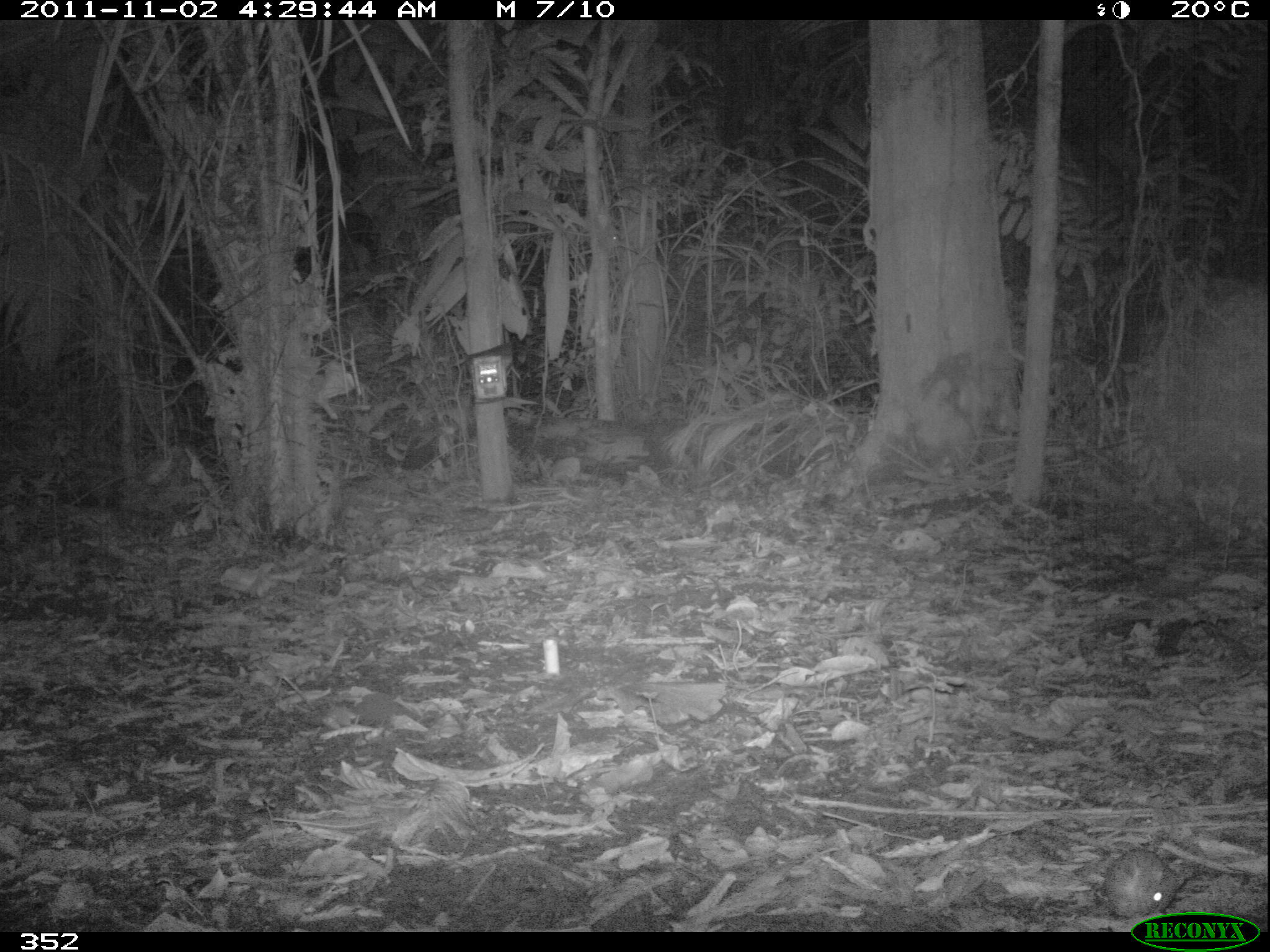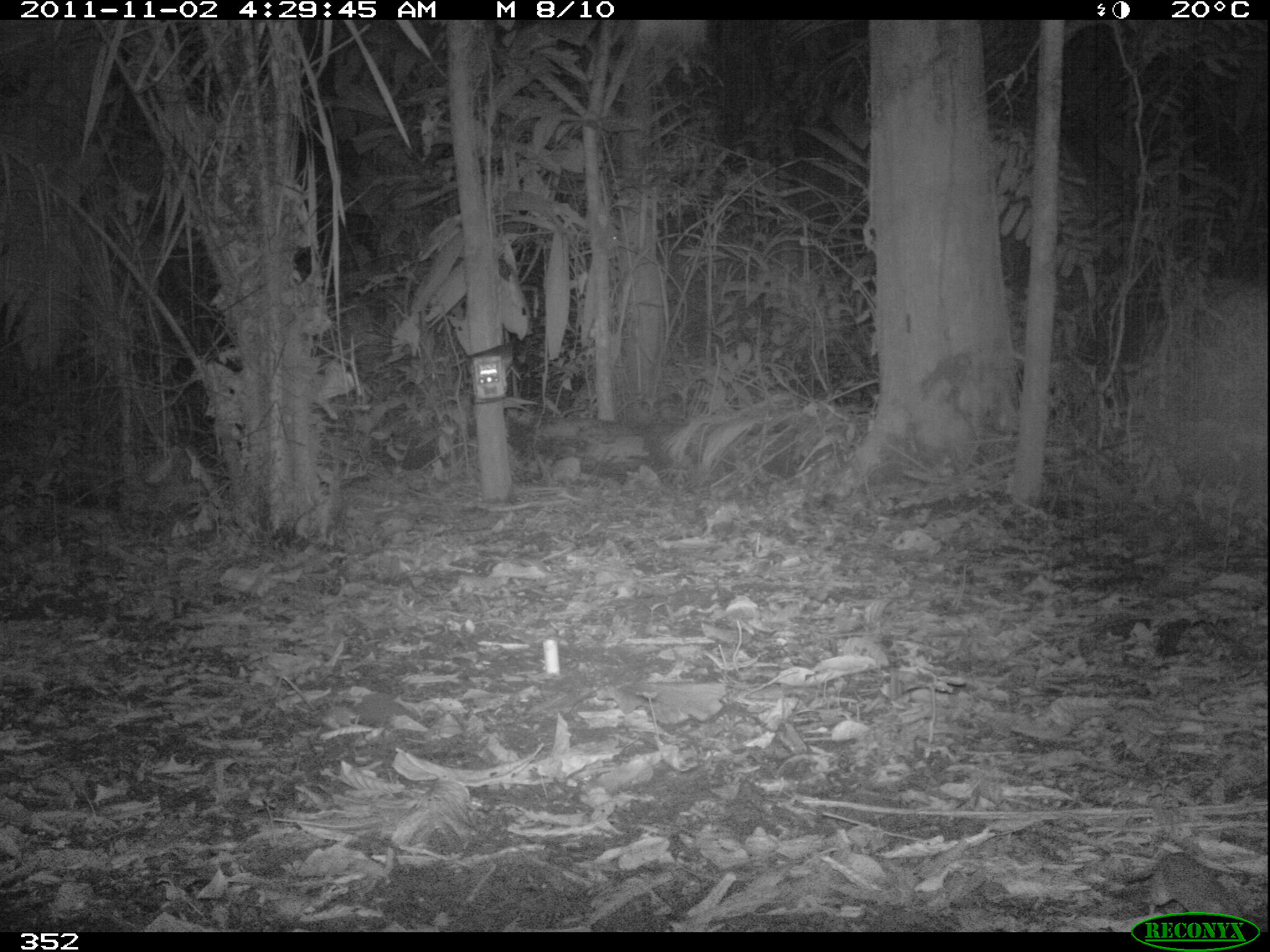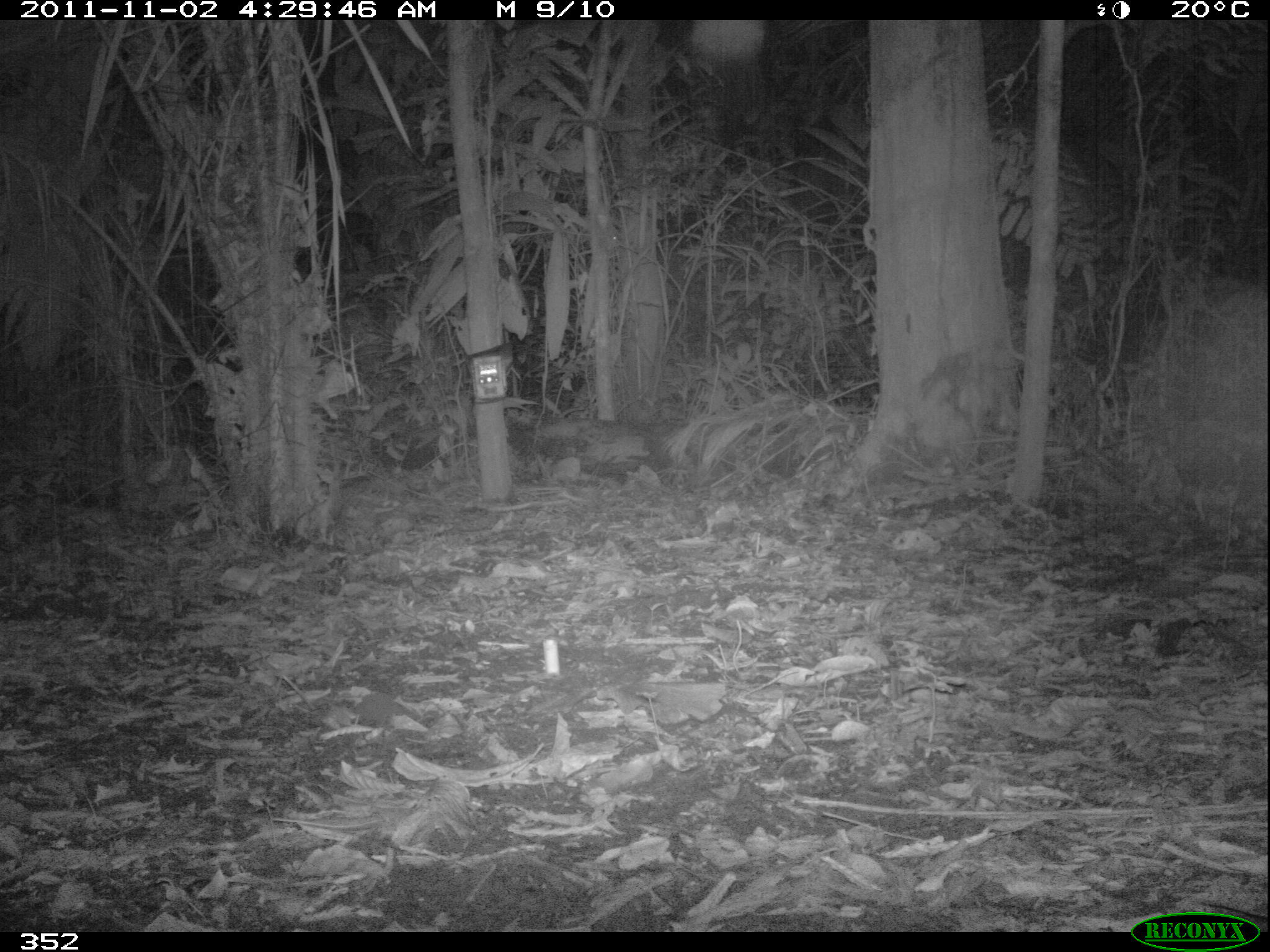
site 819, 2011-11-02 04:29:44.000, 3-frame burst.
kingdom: Animalia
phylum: Chordata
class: Mammalia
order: Rodentia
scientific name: Rodentia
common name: rodents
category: unknown rodent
Unknown rodent (rodents) (Rodentia).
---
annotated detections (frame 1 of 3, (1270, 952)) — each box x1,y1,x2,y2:
unknown rodent: 1092,845,1184,918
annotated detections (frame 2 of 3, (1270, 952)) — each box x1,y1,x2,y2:
unknown rodent: 1123,852,1259,923